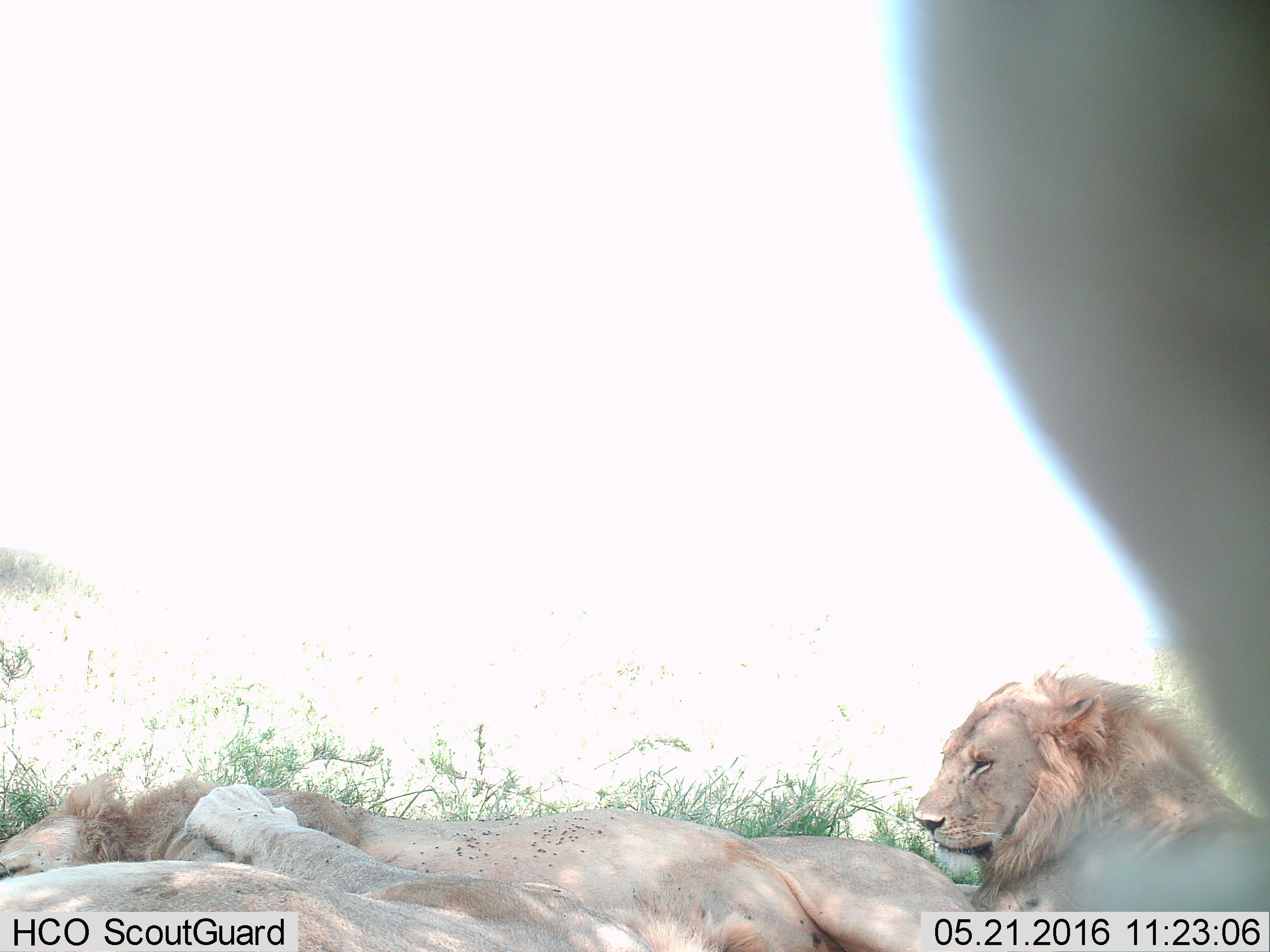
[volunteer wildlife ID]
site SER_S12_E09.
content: unidentified animal